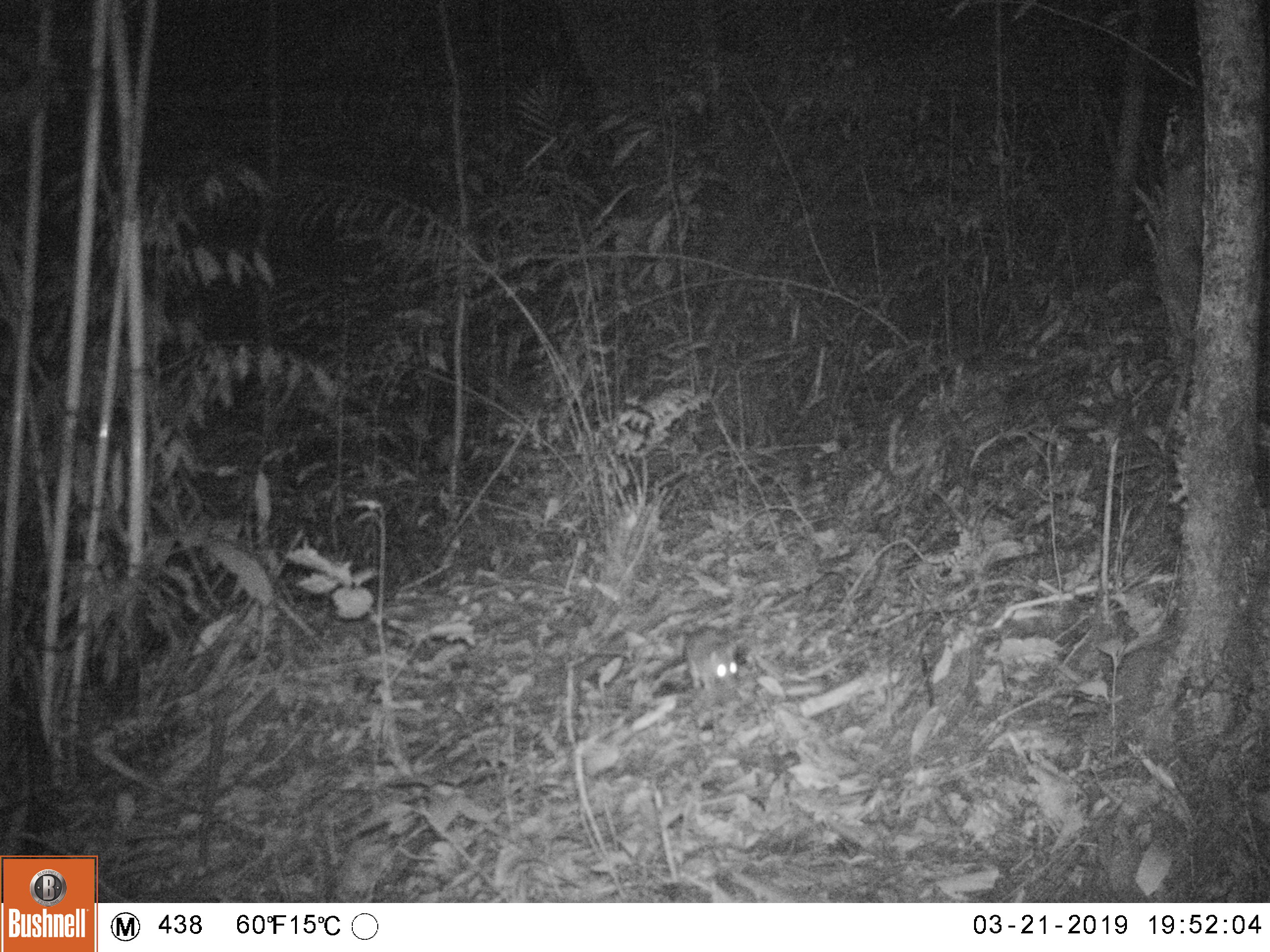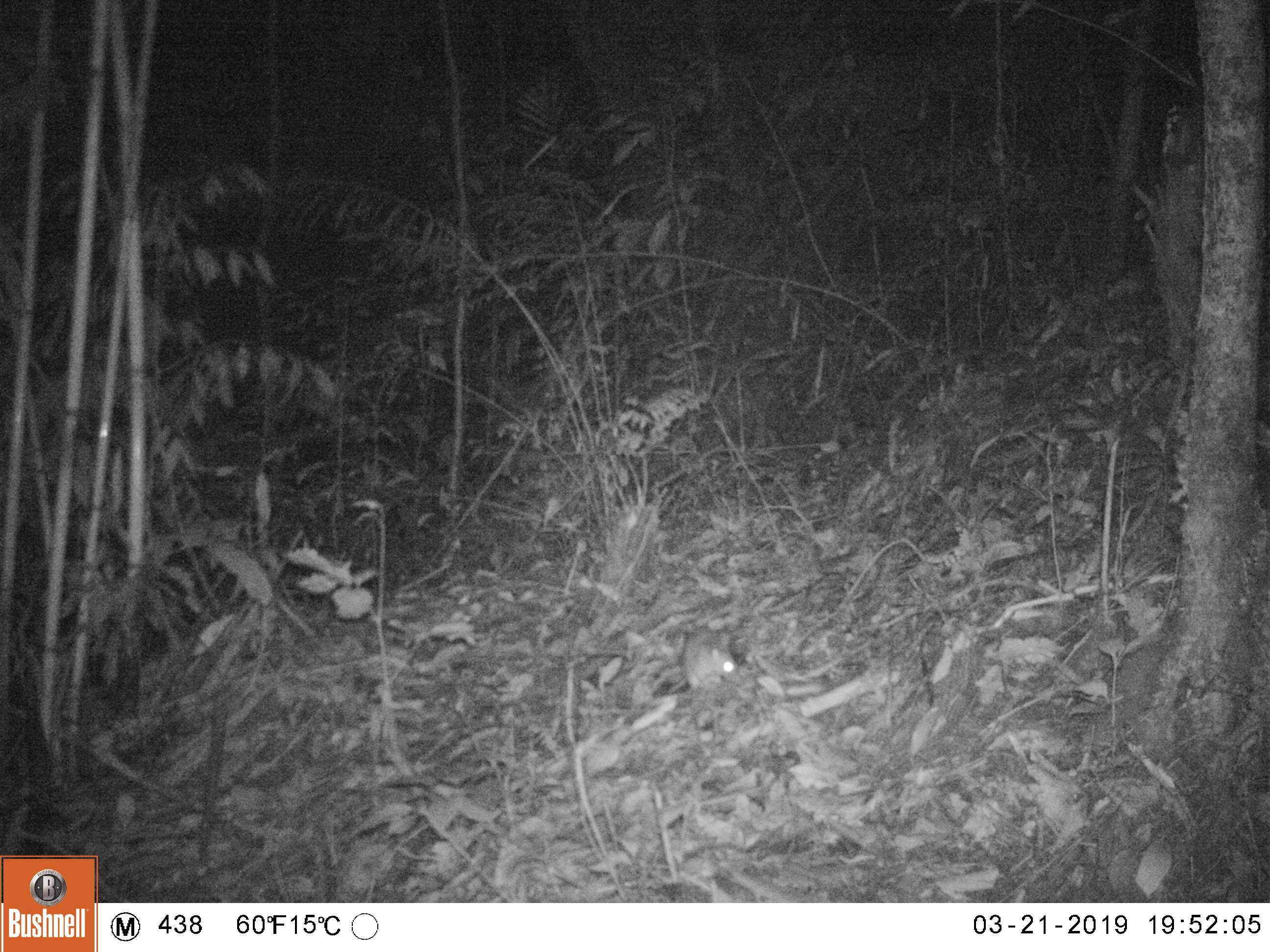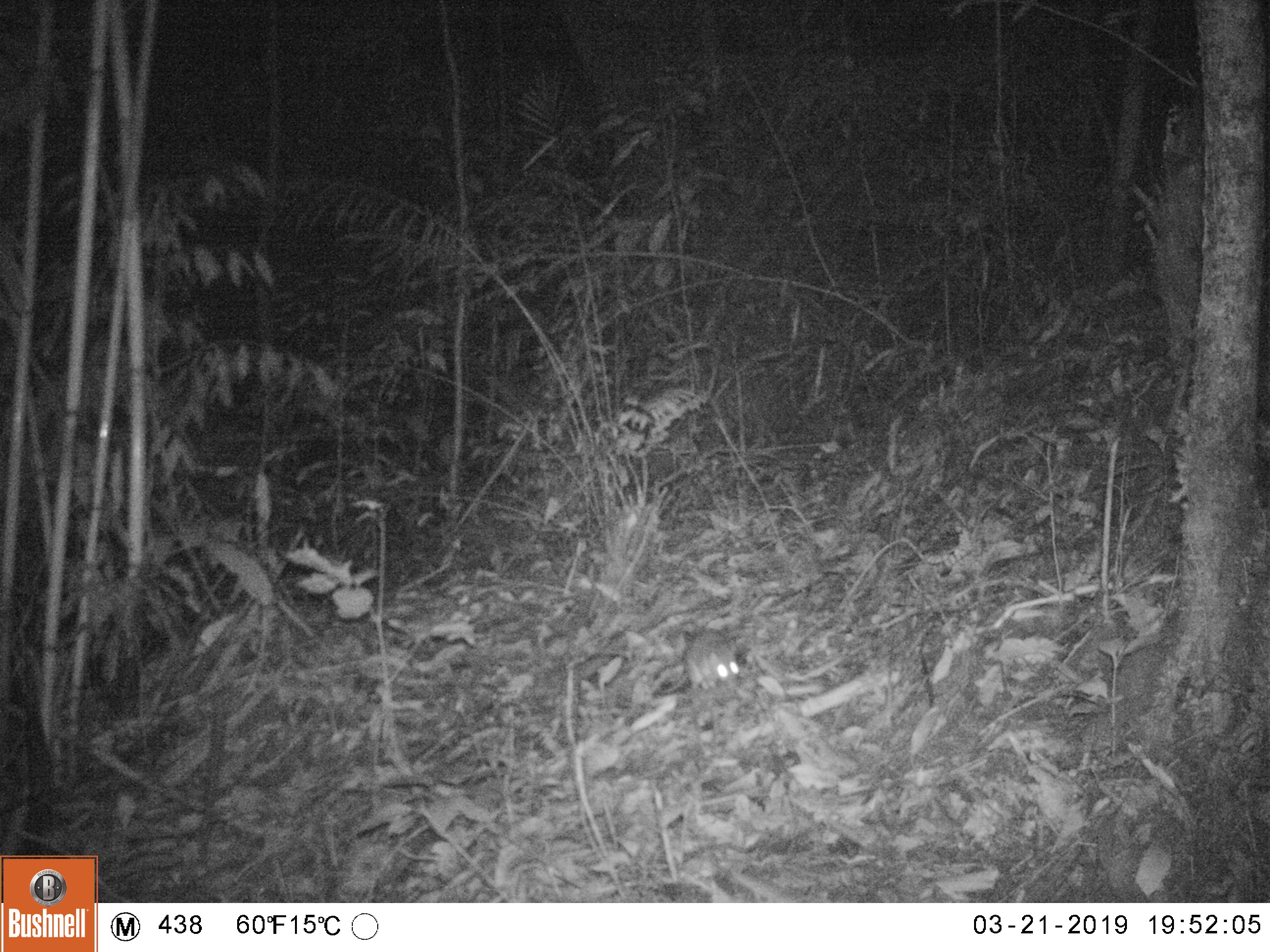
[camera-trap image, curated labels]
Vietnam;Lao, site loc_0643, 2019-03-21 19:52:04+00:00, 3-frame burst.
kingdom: Animalia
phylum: Chordata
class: Mammalia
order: Rodentia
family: Muridae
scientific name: Muridae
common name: old-world mice and rats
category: unidentified murid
Unidentified murid (old-world mice and rats) (Muridae). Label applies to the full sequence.